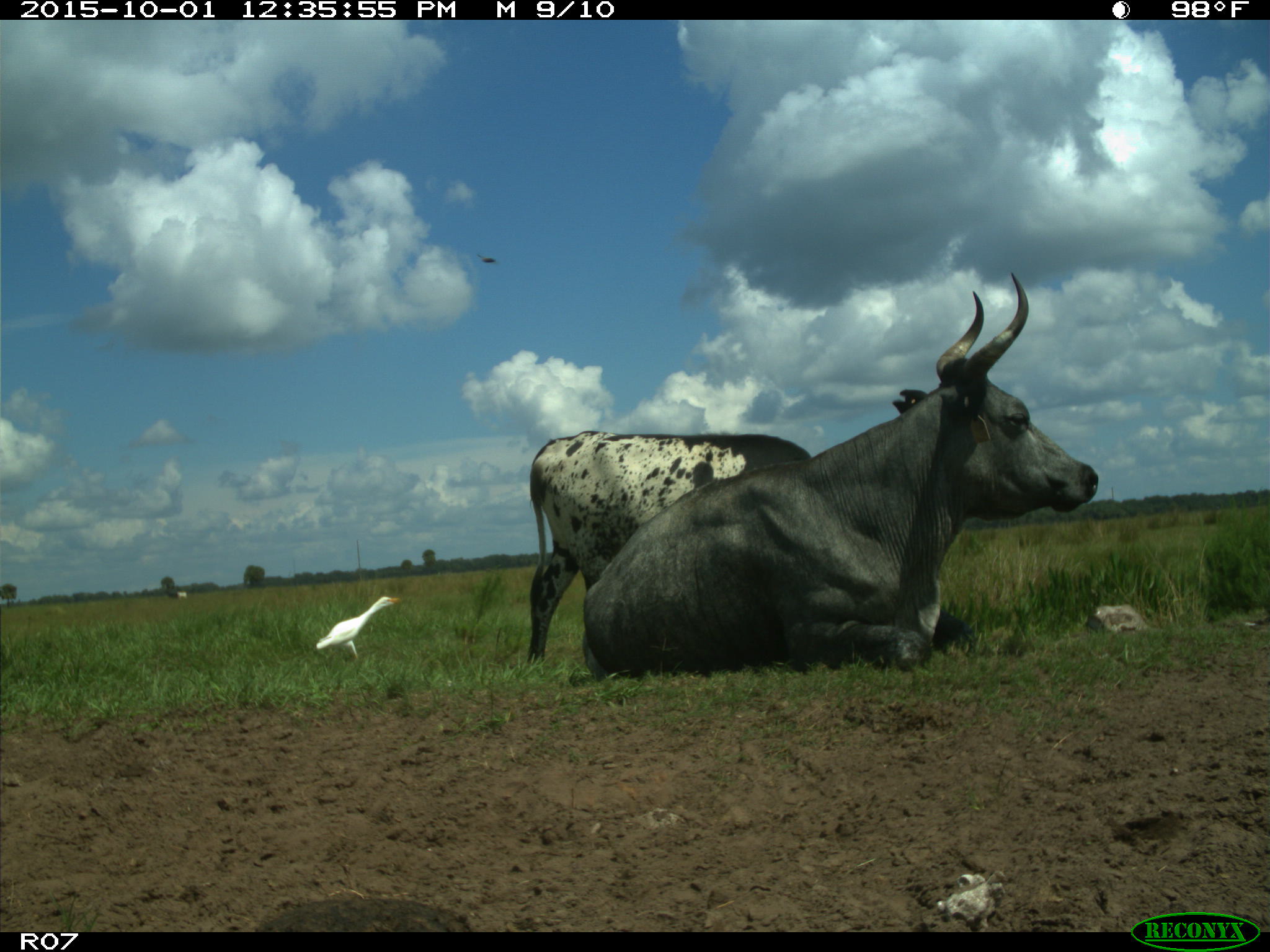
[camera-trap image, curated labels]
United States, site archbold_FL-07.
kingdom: Animalia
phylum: Chordata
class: Mammalia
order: Artiodactyla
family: Bovidae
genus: Bos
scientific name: Bos taurus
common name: domestic cow